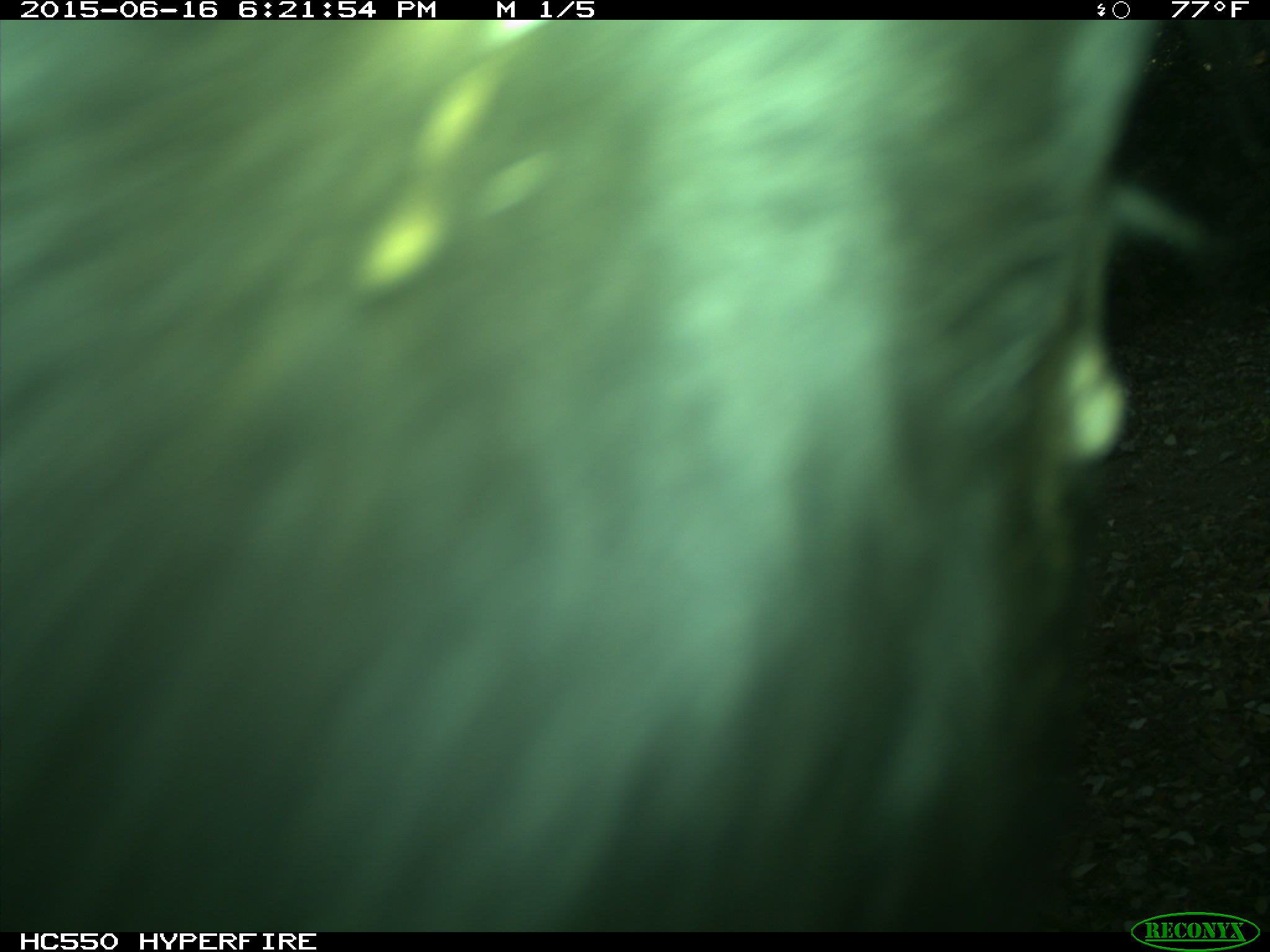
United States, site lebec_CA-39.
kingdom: Animalia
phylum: Chordata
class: Mammalia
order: Artiodactyla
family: Bovidae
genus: Bos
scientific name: Bos taurus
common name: domestic cow